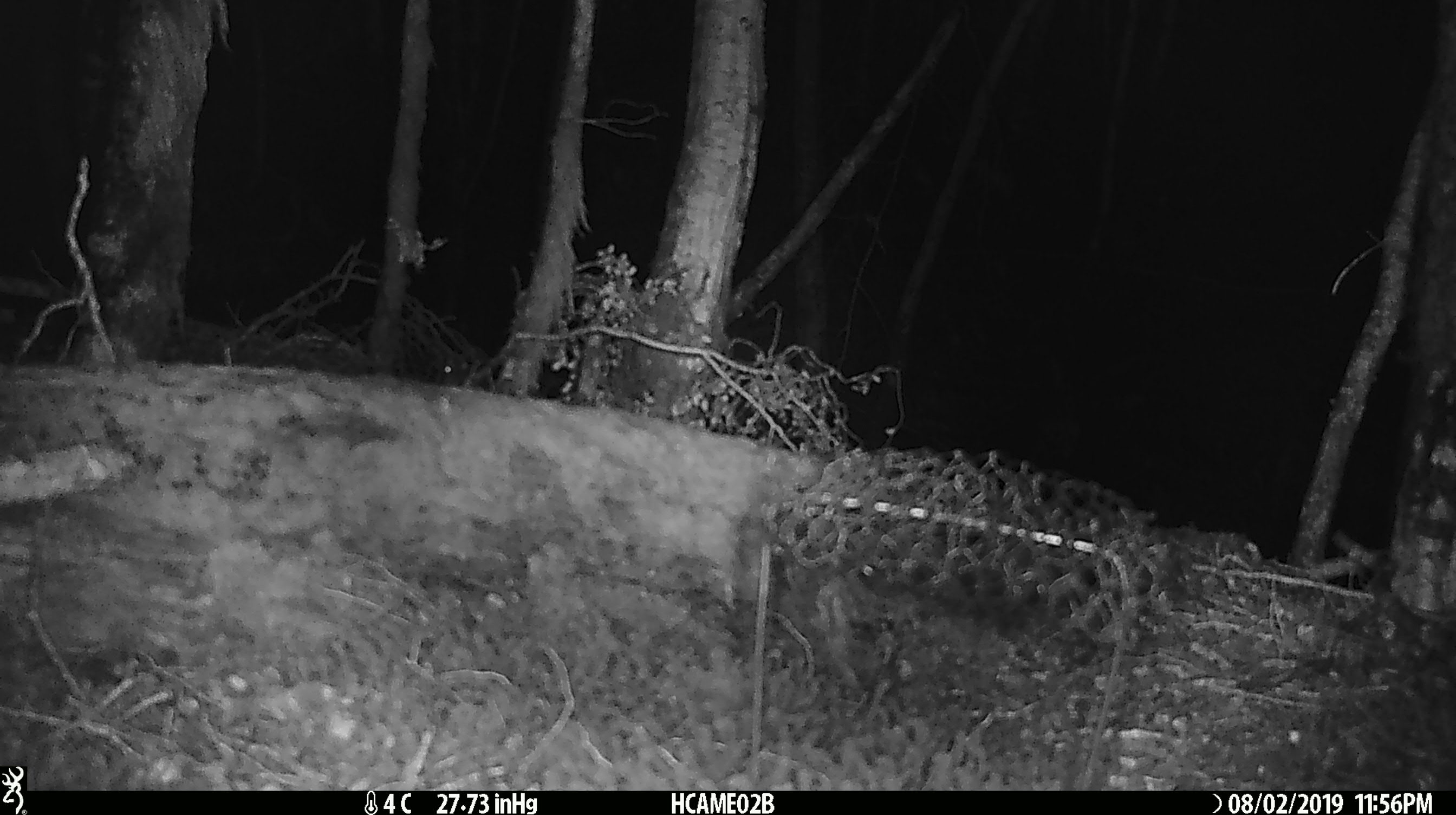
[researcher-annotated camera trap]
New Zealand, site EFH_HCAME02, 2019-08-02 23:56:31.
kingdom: Animalia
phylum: Chordata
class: Mammalia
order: Rodentia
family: Muridae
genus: Mus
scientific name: Mus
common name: mouse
Mouse (Mus).